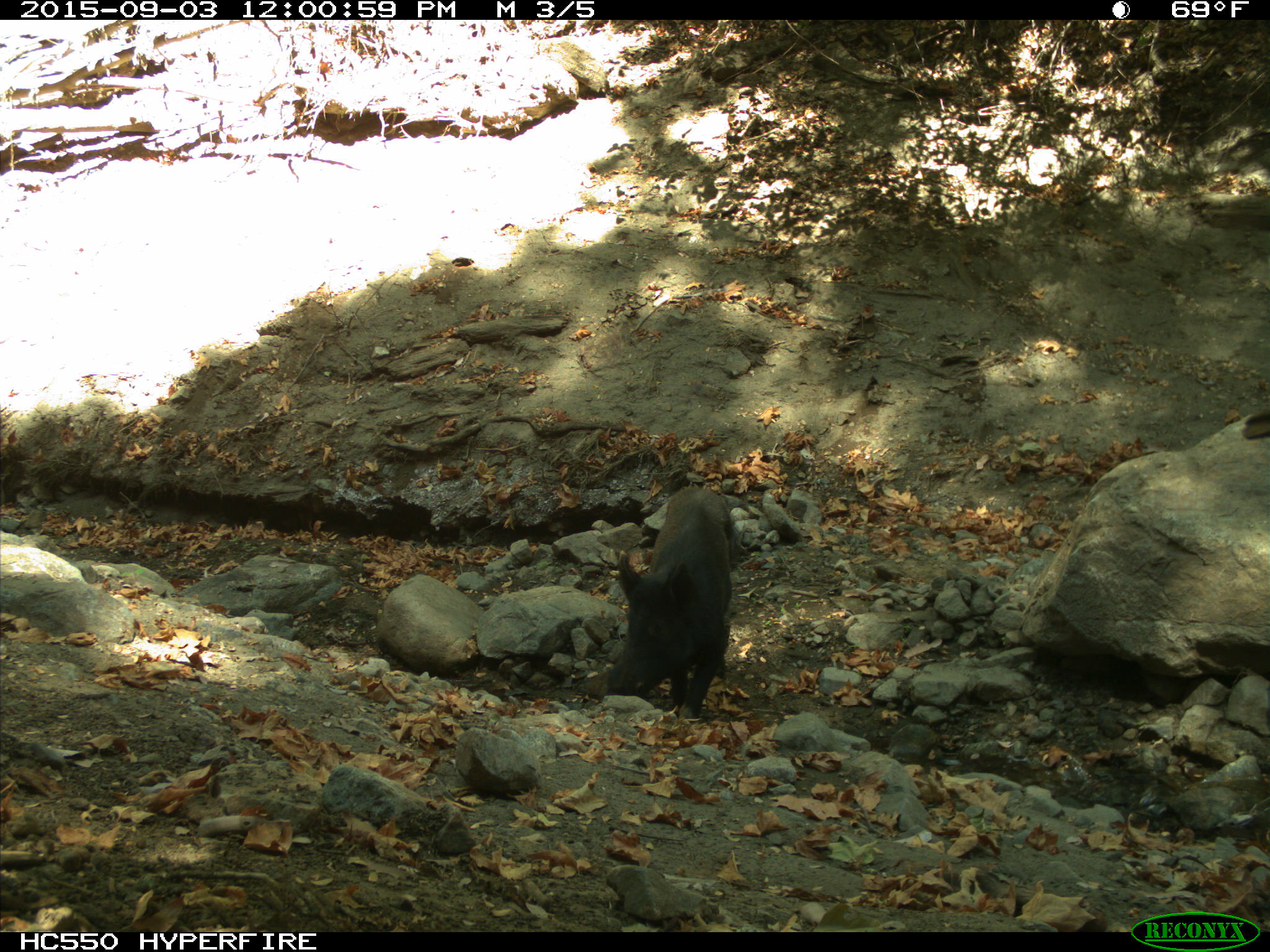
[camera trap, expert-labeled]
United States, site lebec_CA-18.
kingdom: Animalia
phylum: Chordata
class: Mammalia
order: Artiodactyla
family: Suidae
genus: Sus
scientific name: Sus scrofa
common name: wild boar